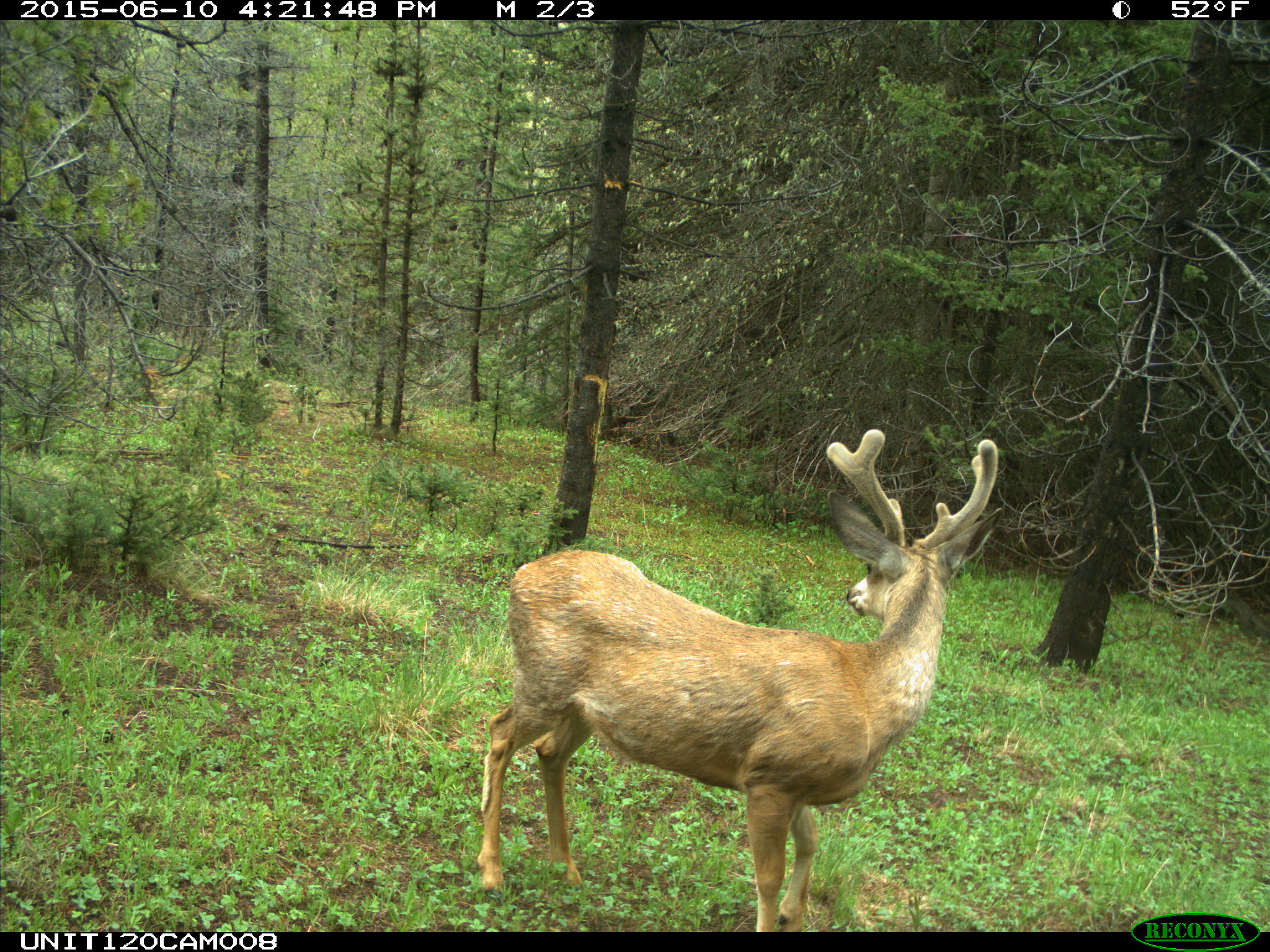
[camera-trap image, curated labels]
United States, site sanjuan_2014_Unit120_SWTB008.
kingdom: Animalia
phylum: Chordata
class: Mammalia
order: Artiodactyla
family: Cervidae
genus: Odocoileus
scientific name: Odocoileus hemionus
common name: mule deer